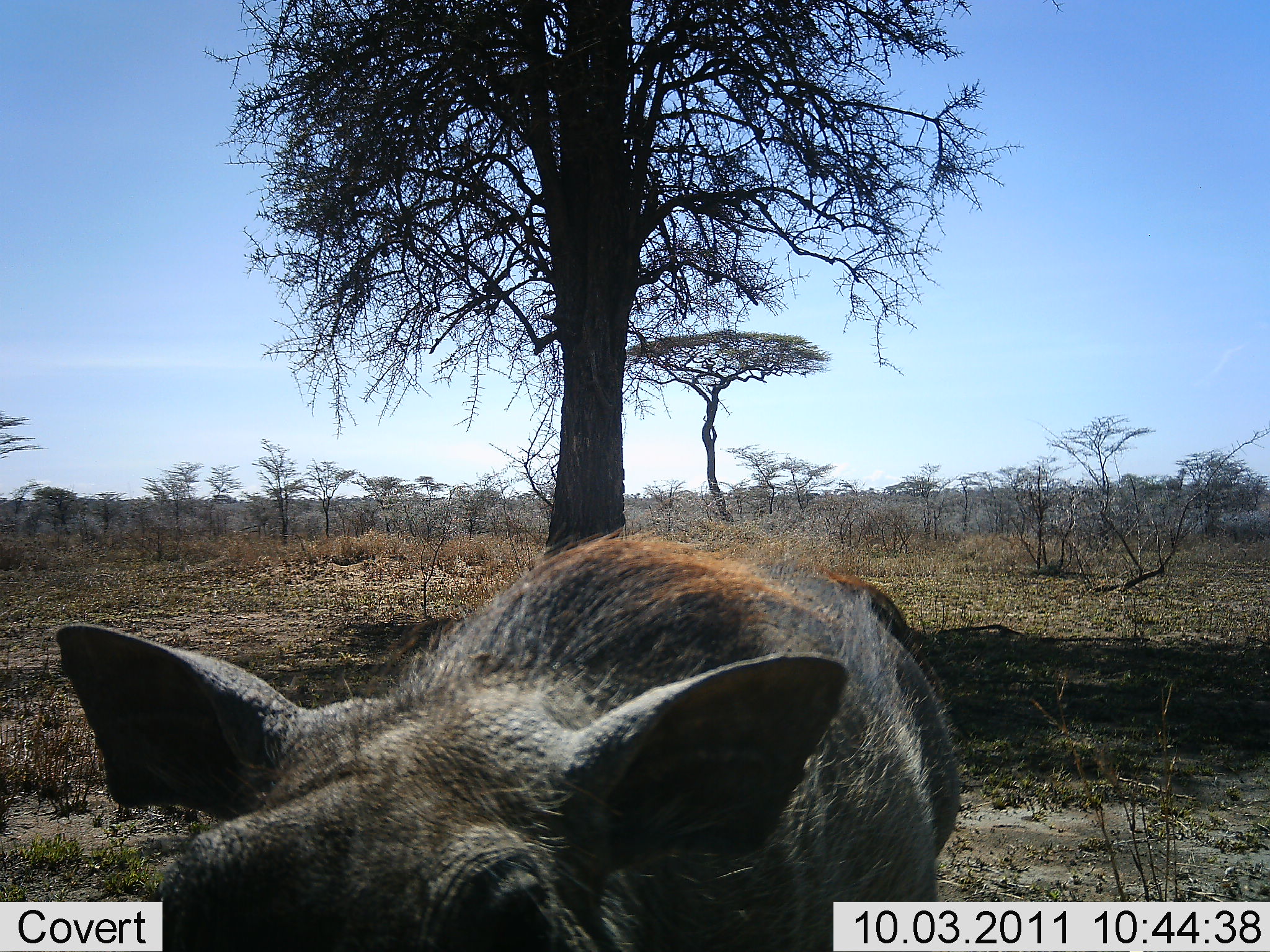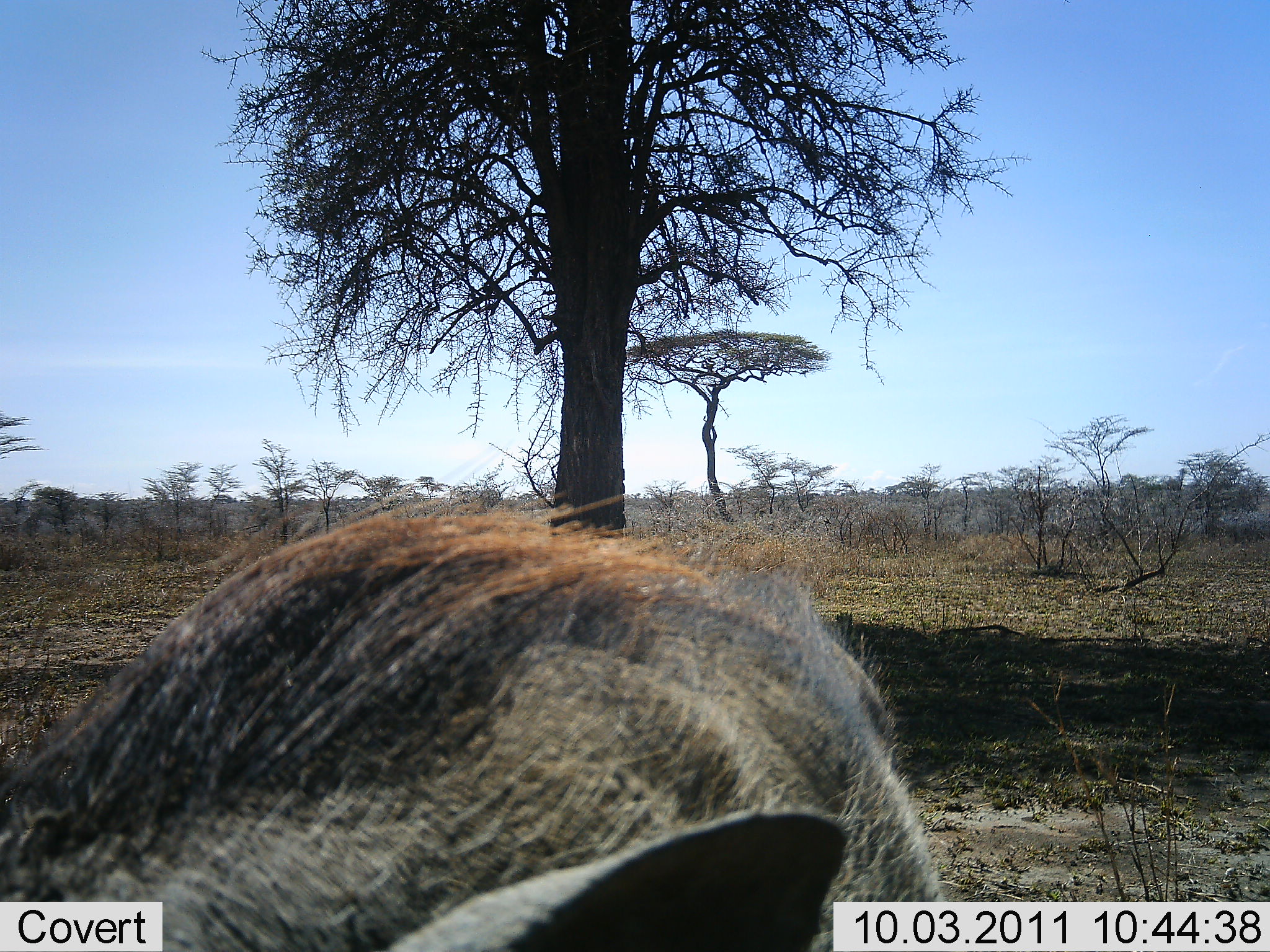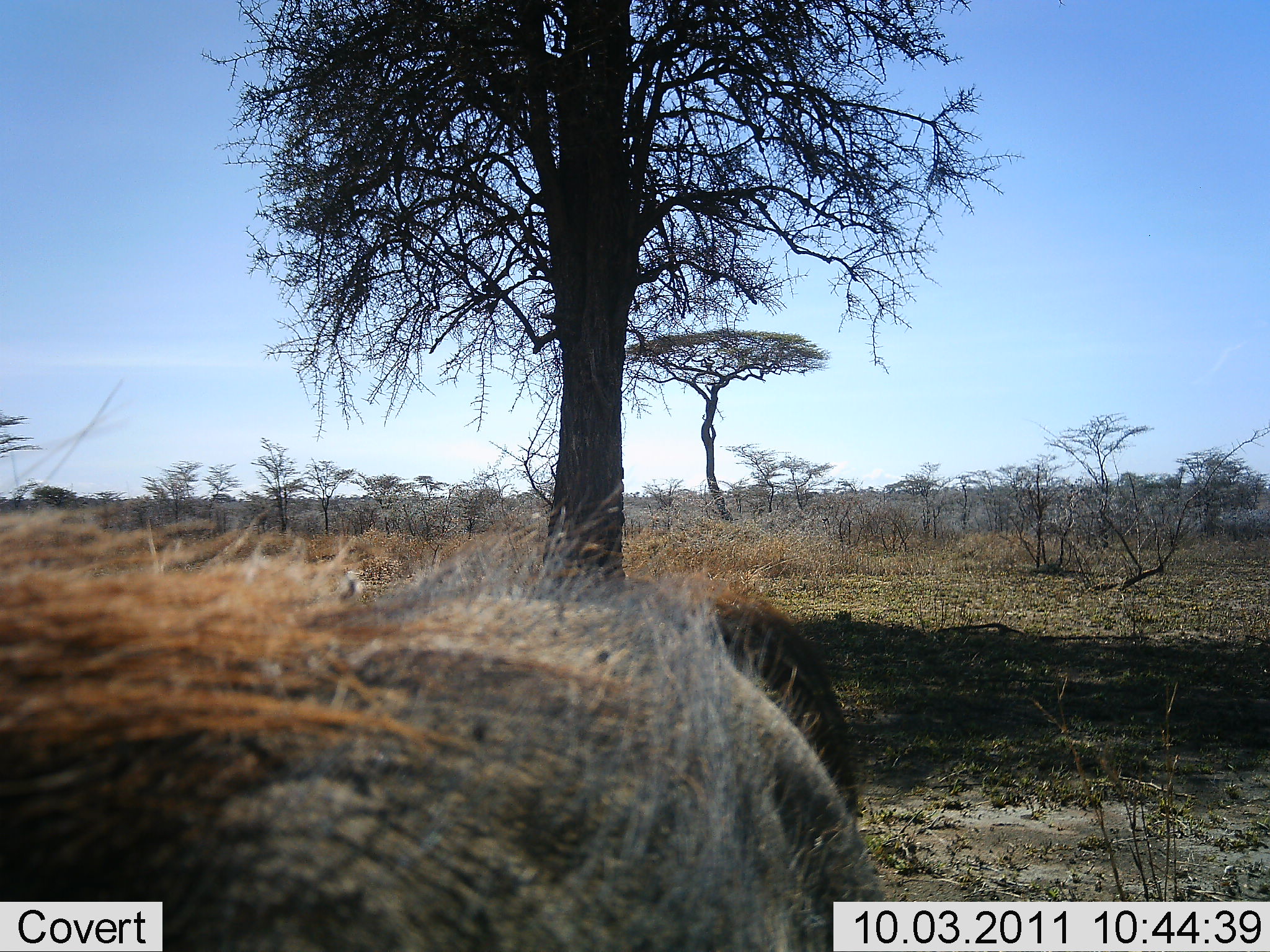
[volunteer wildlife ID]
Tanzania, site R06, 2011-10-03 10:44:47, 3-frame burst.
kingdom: Animalia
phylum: Chordata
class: Mammalia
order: Artiodactyla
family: Suidae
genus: Phacochoerus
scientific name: Phacochoerus africanus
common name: warthog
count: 1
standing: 9%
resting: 0%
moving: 73%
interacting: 9%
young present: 0%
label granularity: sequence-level